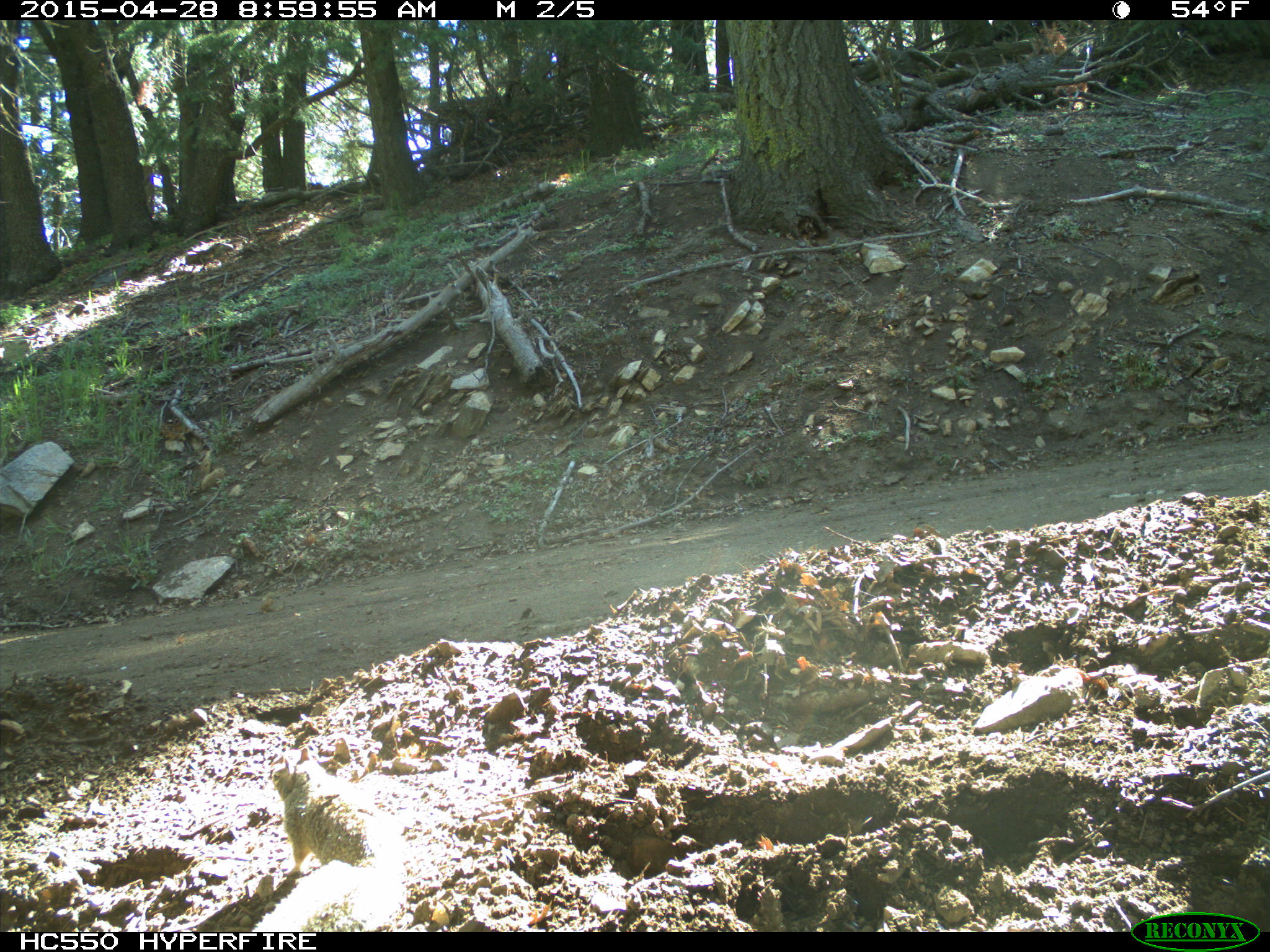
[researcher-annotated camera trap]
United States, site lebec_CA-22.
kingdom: Animalia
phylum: Chordata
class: Mammalia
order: Rodentia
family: Sciuridae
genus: Otospermophilus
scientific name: Otospermophilus beecheyi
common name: california ground squirrel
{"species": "Otospermophilus beecheyi (california ground squirrel)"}